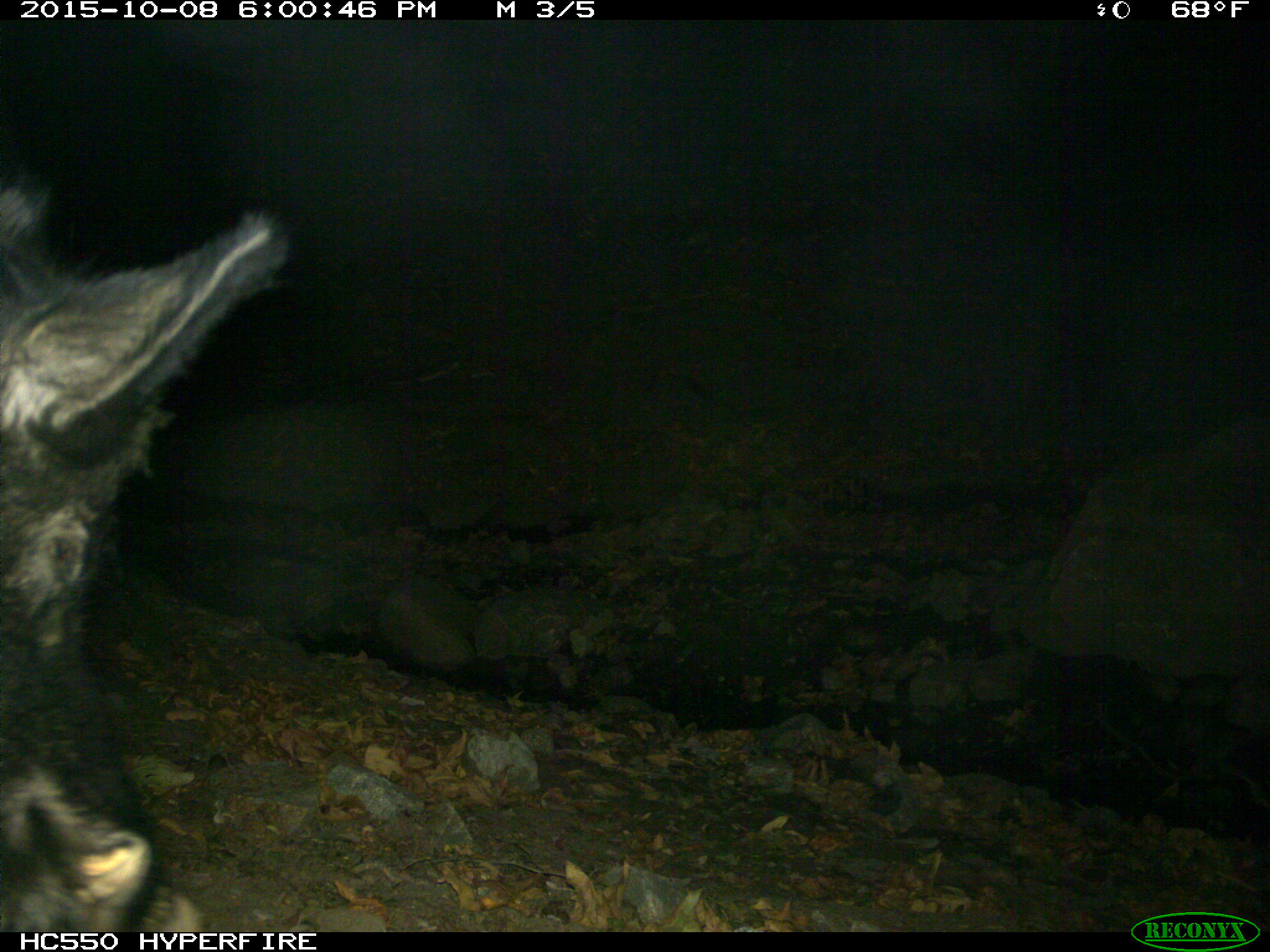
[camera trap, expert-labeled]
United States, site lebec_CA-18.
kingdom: Animalia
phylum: Chordata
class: Mammalia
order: Artiodactyla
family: Suidae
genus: Sus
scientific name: Sus scrofa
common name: wild boar